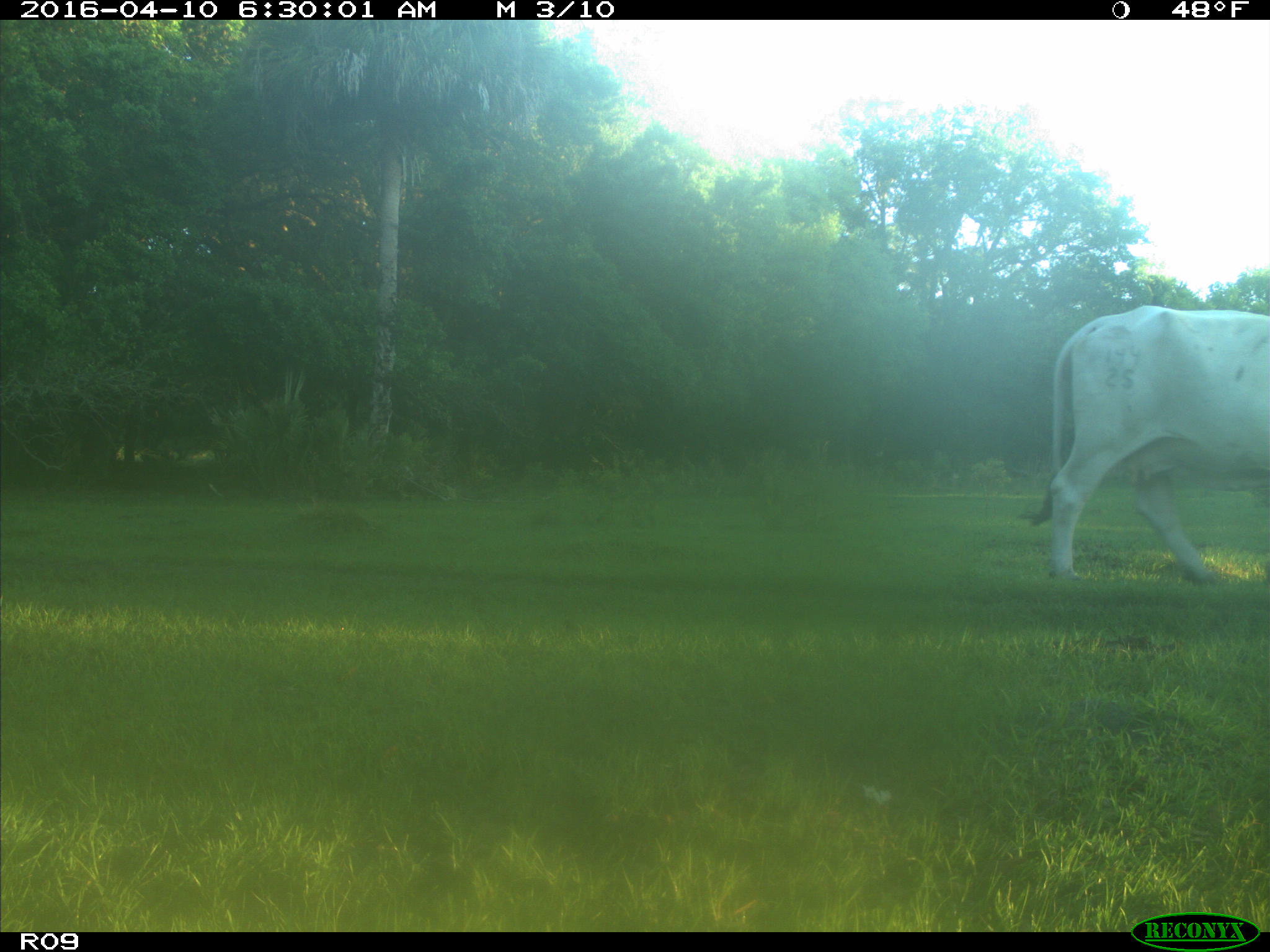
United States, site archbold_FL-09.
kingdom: Animalia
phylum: Chordata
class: Mammalia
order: Artiodactyla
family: Bovidae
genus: Bos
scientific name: Bos taurus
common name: domestic cow